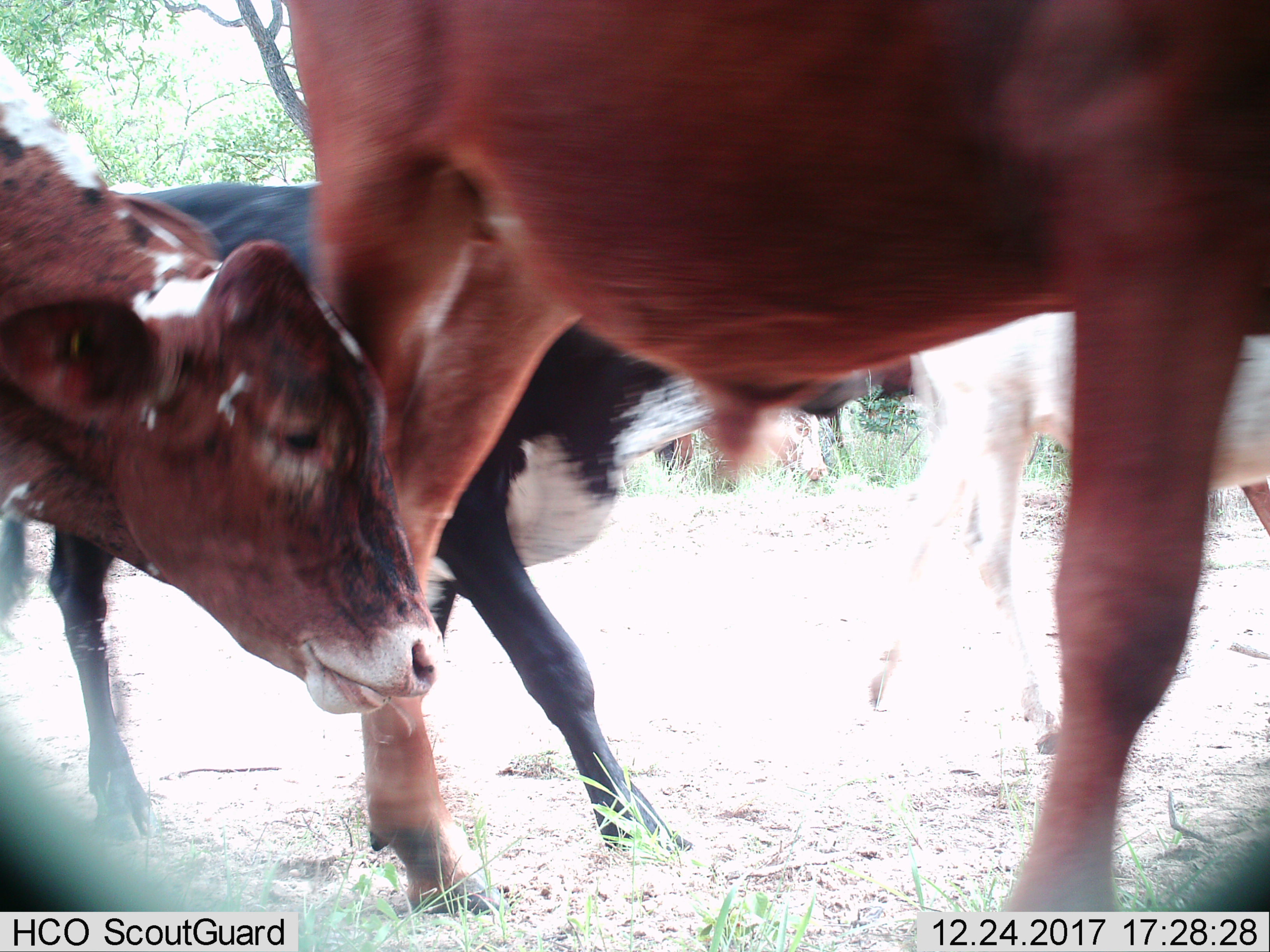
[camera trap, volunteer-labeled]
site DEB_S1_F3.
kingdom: Animalia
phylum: Chordata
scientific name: Vertebrata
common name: domestic animal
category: domesticanimal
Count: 5.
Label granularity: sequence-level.